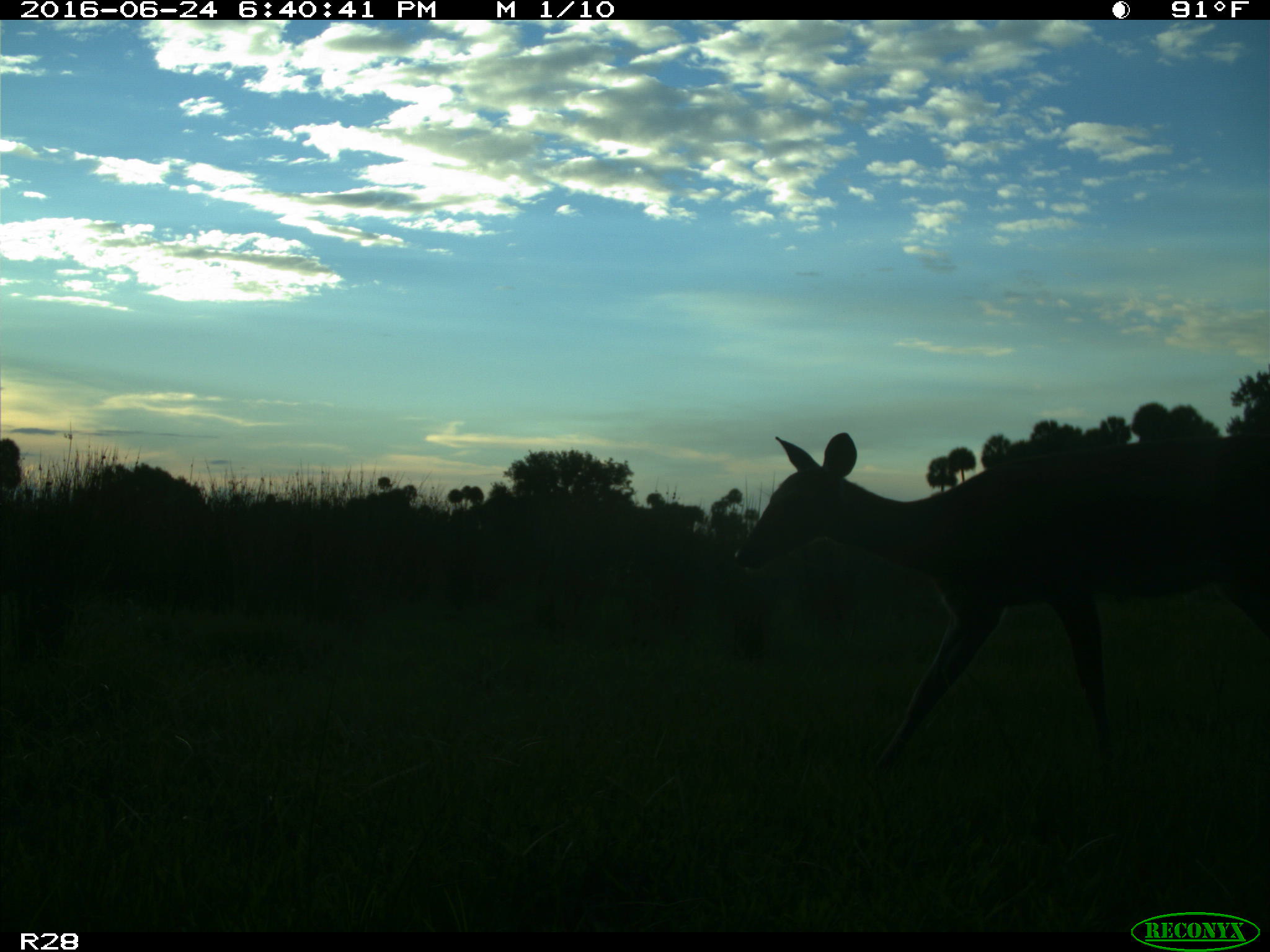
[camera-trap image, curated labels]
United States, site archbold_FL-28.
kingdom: Animalia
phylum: Chordata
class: Mammalia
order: Artiodactyla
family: Bovidae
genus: Bos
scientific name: Bos taurus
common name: domestic cow